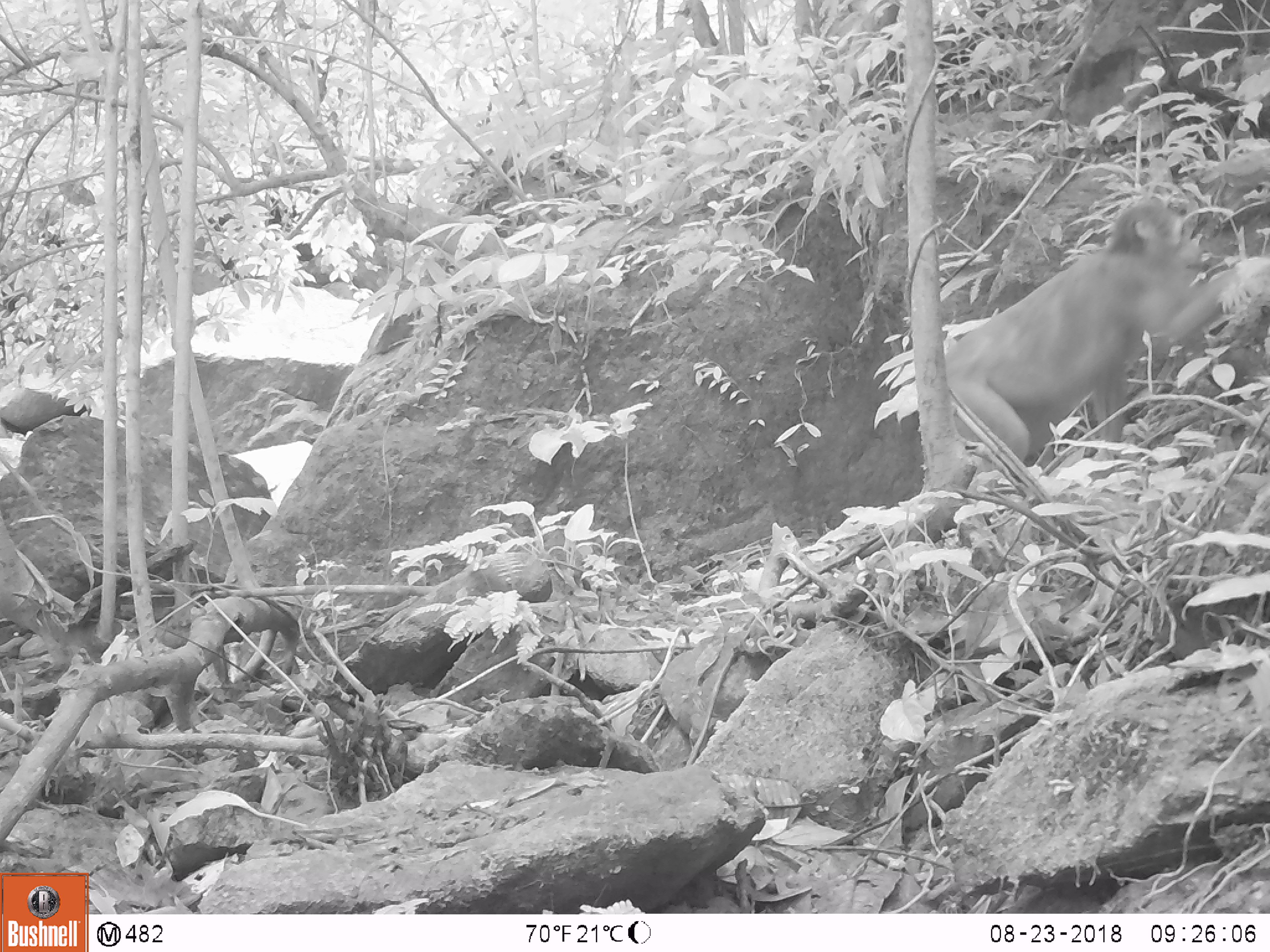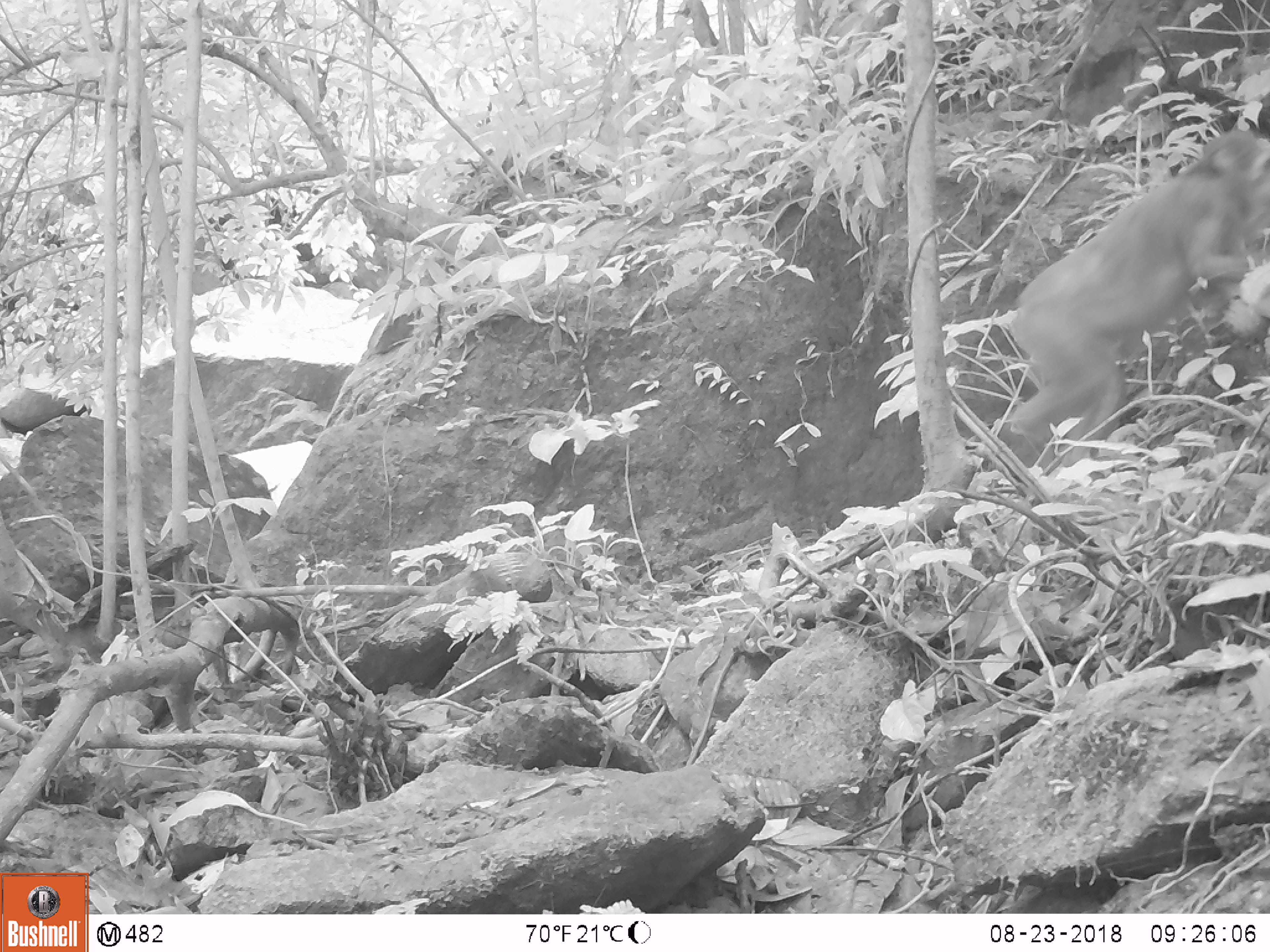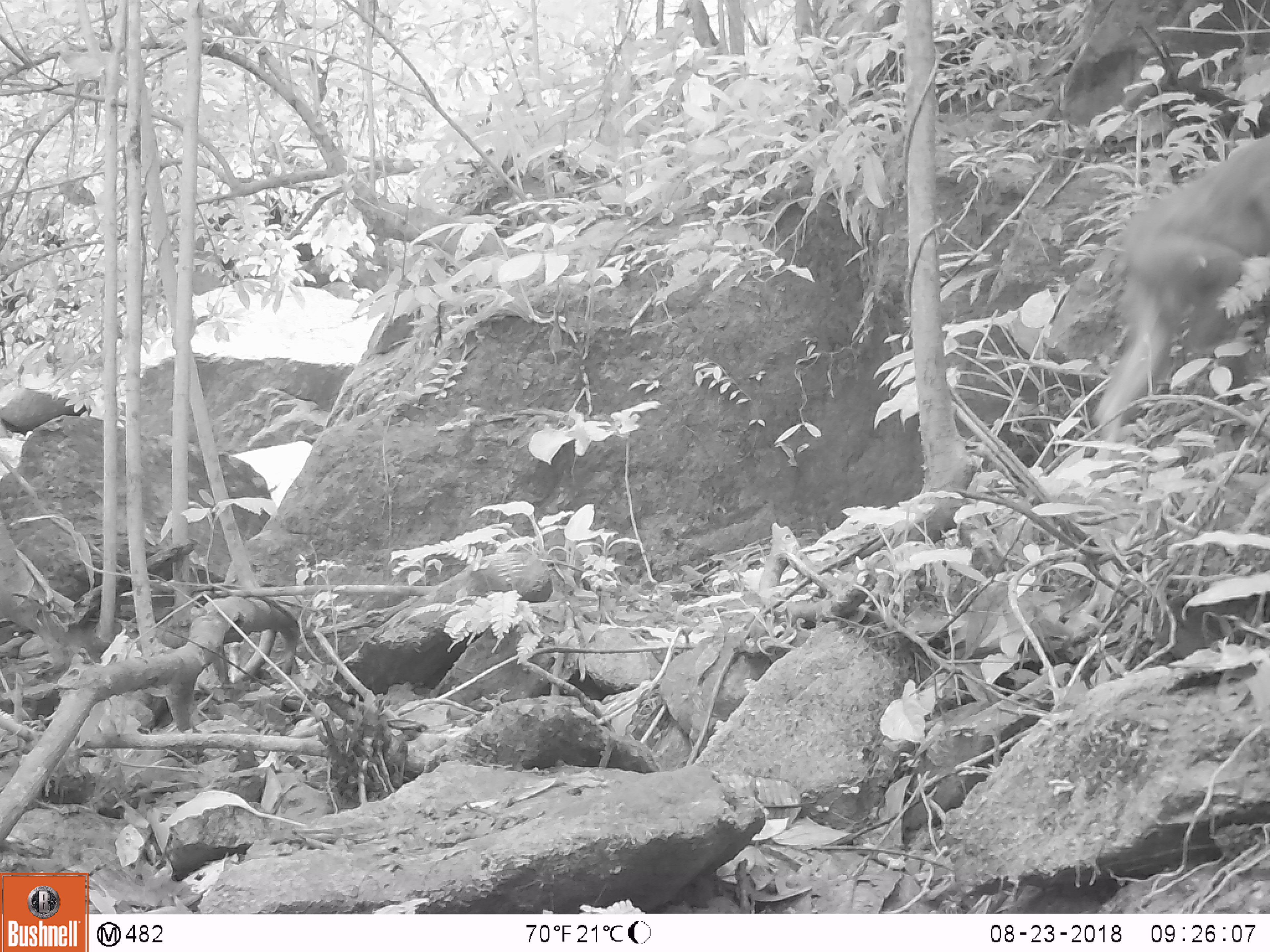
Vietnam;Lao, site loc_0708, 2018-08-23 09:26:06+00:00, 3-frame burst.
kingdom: Animalia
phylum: Chordata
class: Mammalia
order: Primates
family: Cercopithecidae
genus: Macaca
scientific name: Macaca arctoides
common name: stump-tailed macaque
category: stump tailed macaque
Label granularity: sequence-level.